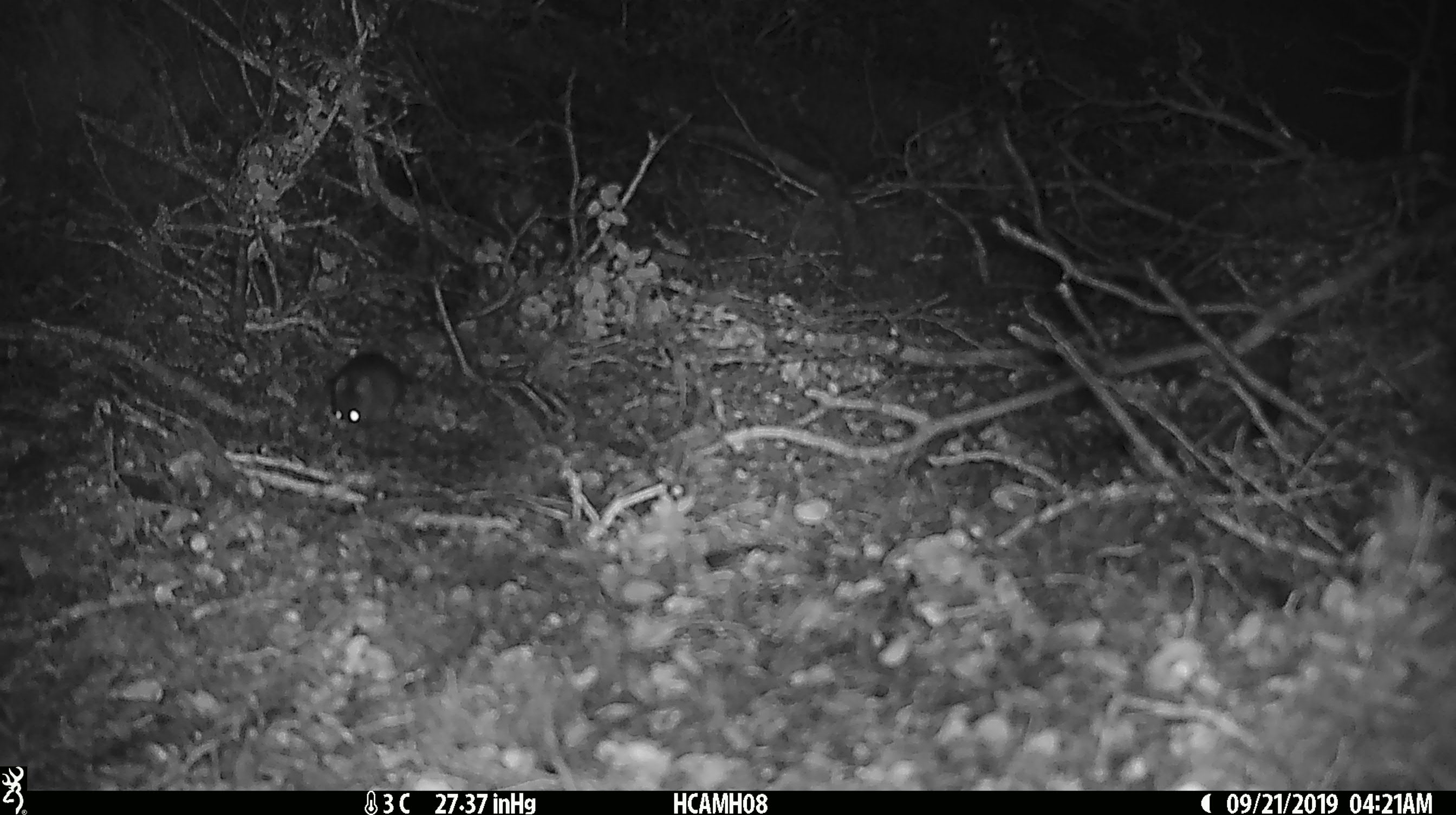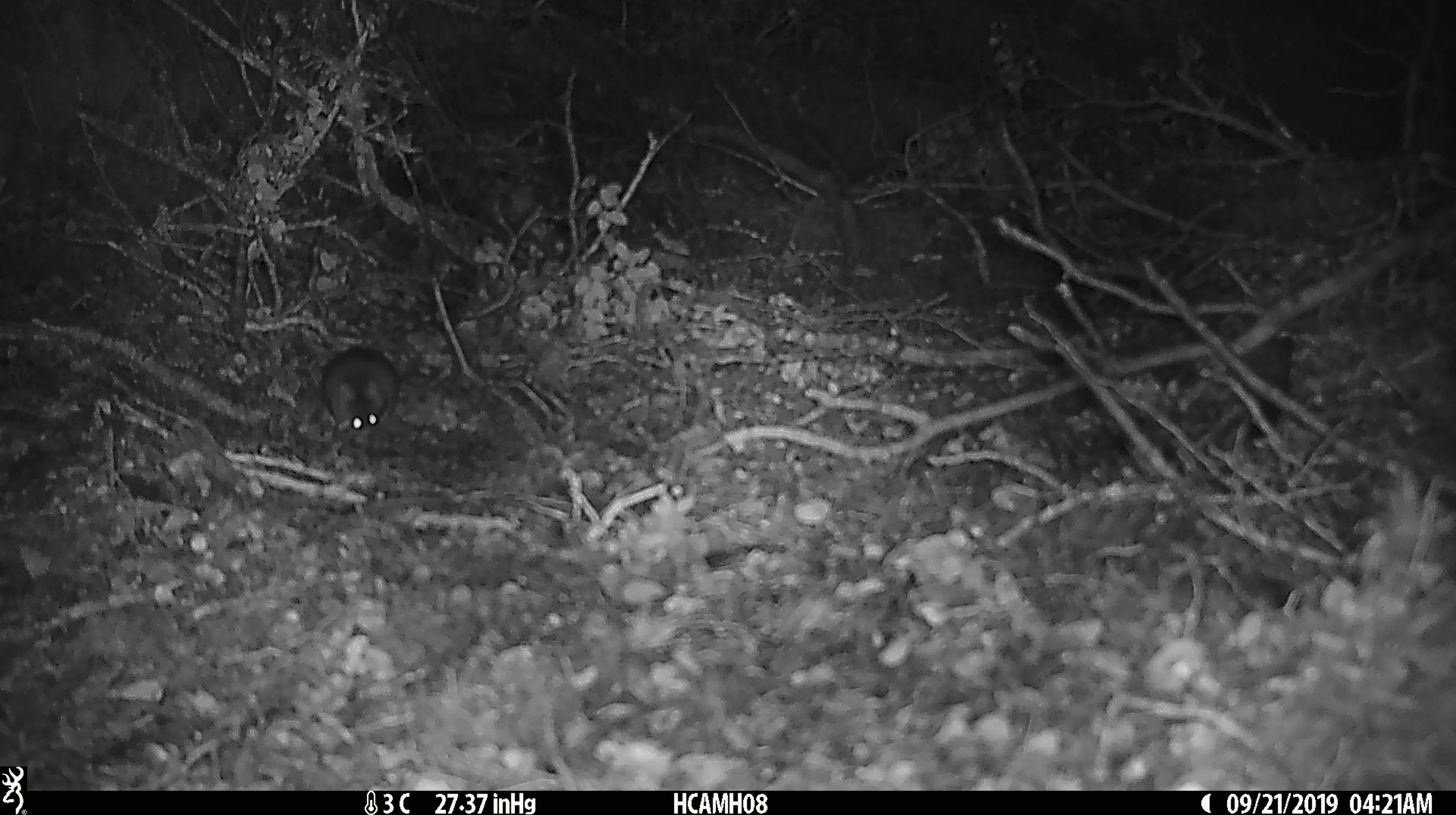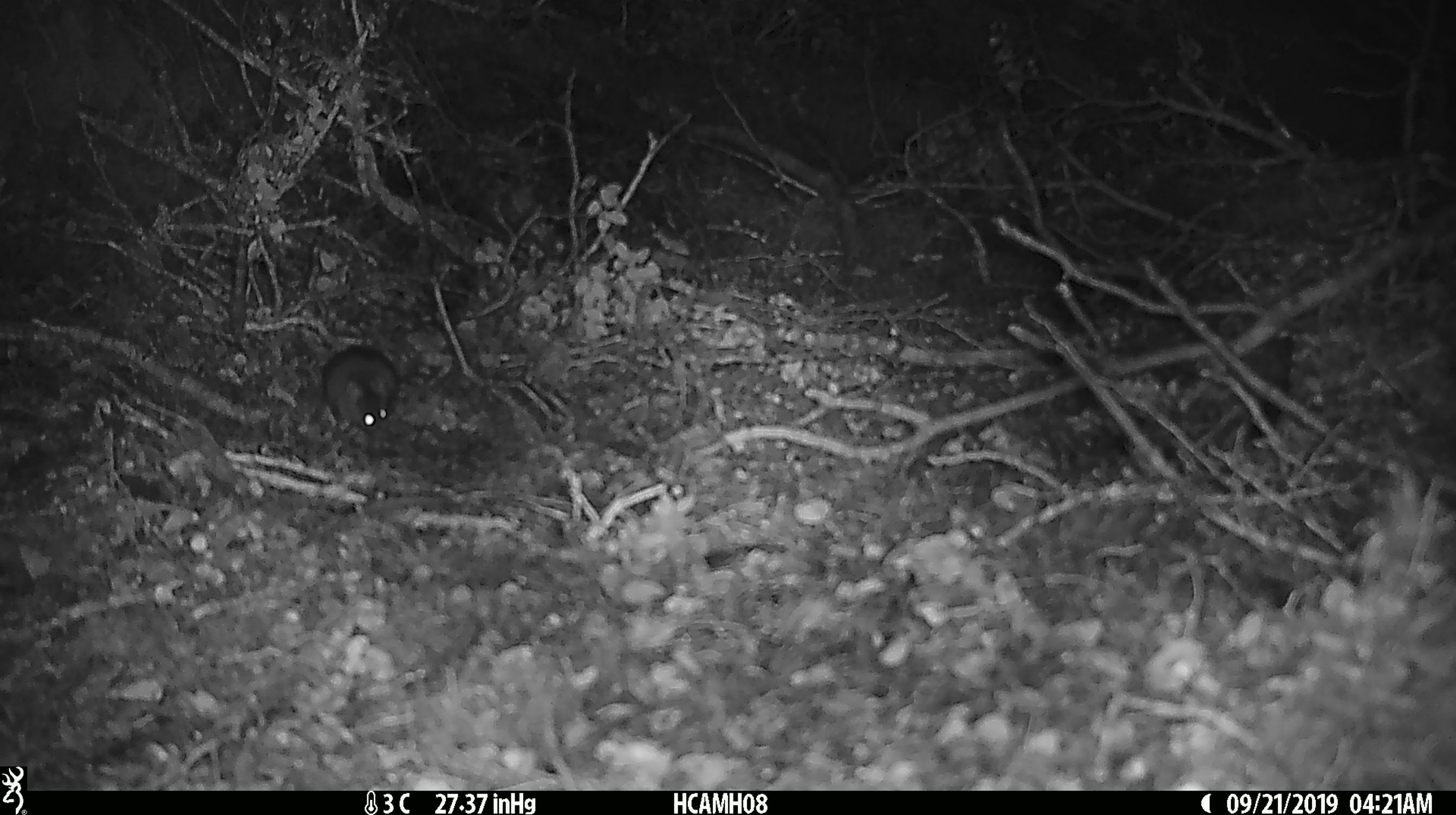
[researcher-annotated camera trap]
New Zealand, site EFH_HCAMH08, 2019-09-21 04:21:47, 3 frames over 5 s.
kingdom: Animalia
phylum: Chordata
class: Mammalia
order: Rodentia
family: Muridae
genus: Mus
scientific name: Mus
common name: mouse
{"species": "mouse (Mus)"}